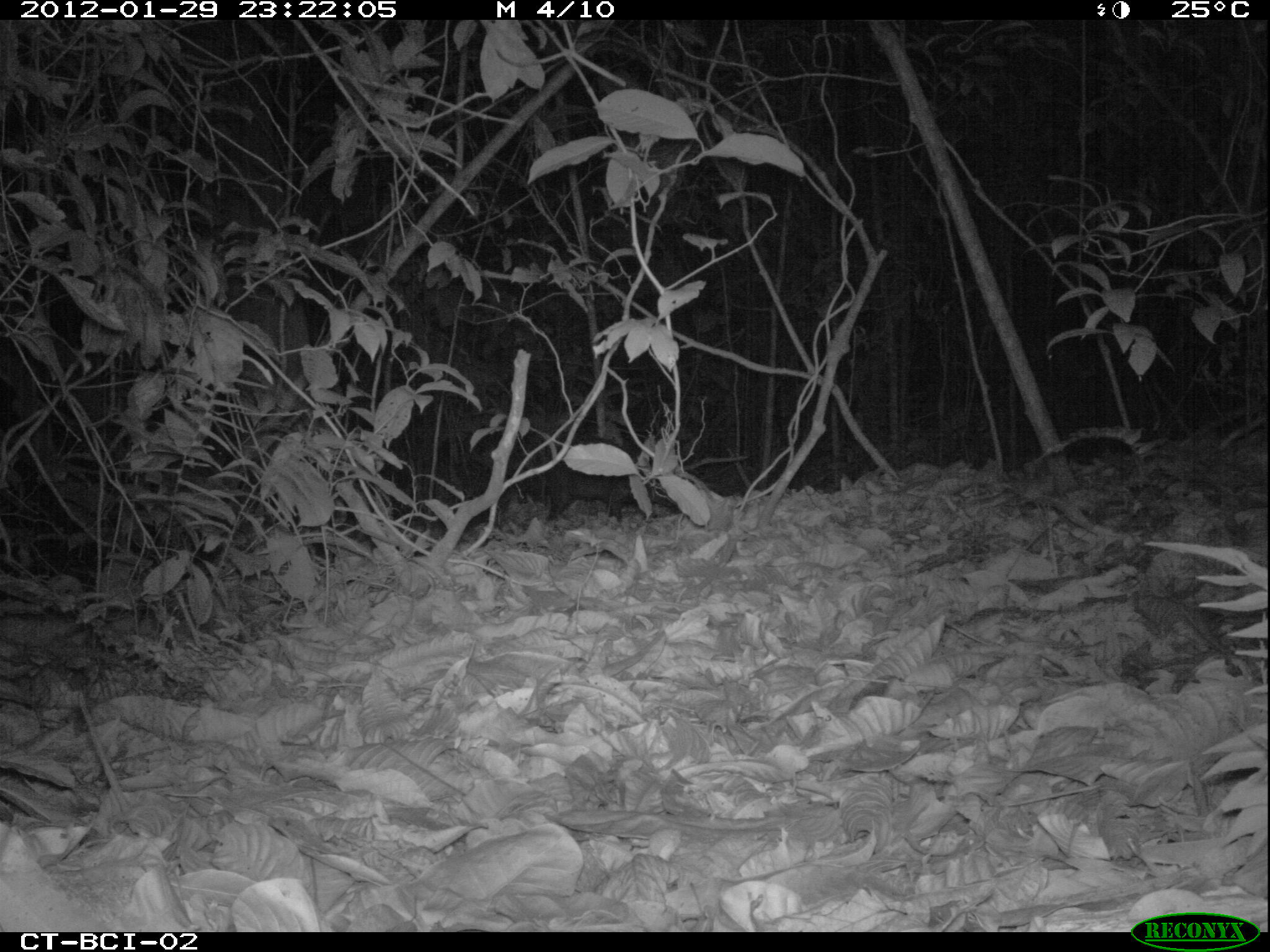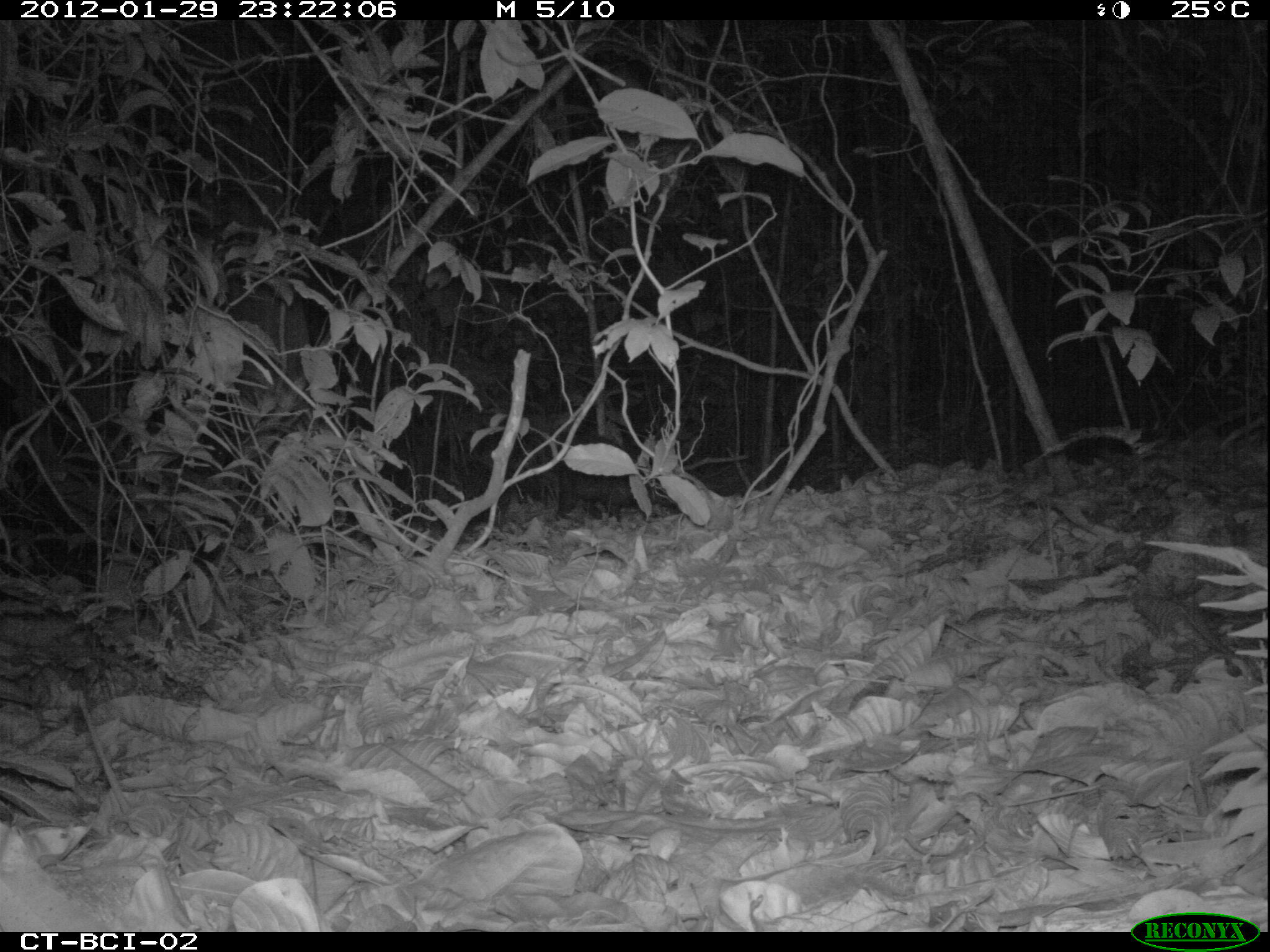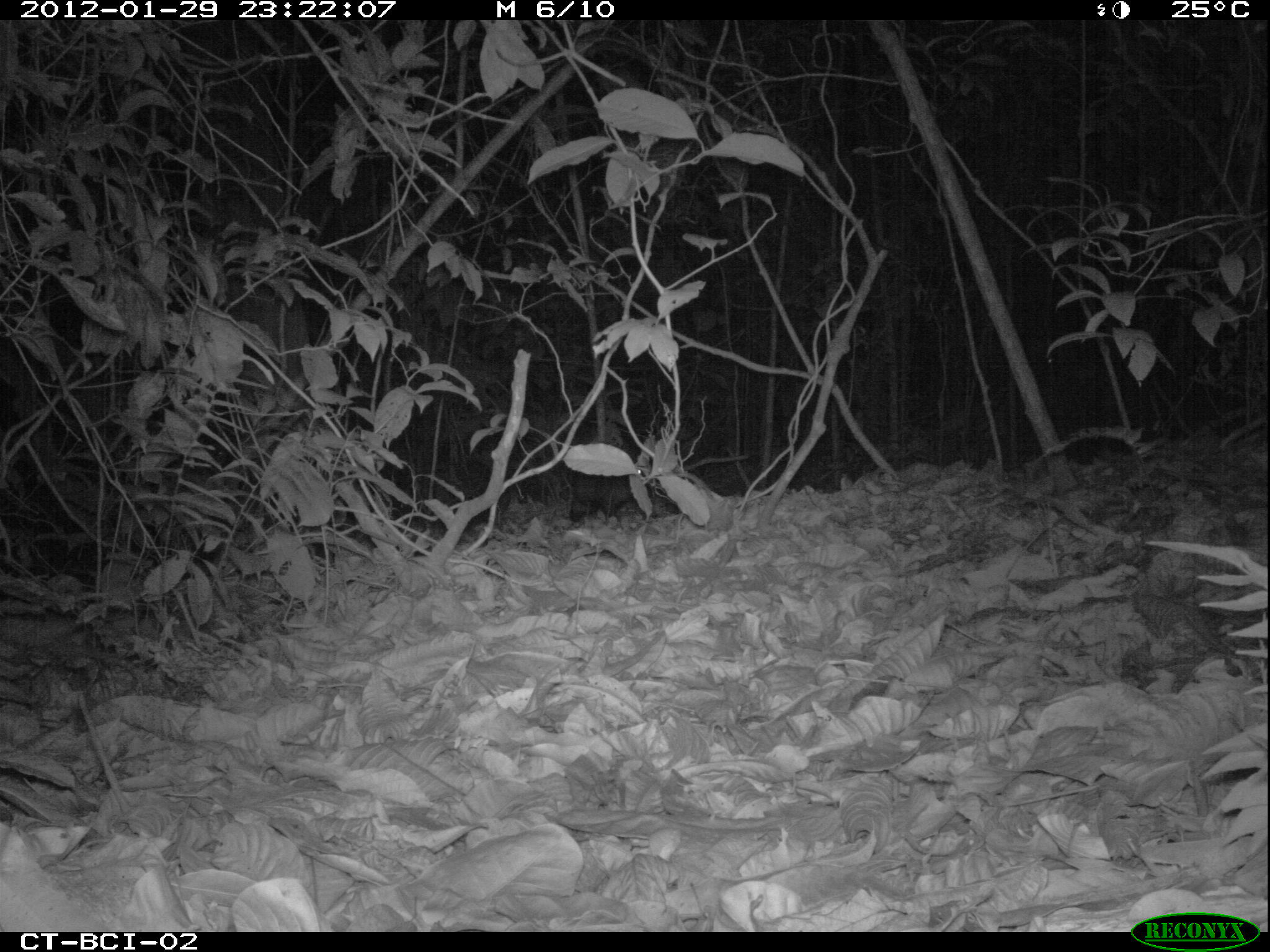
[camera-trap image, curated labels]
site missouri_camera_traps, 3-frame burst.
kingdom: Animalia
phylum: Chordata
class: Mammalia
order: Artiodactyla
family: Tayassuidae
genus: Pecari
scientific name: Pecari tajacu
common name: collared peccary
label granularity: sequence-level